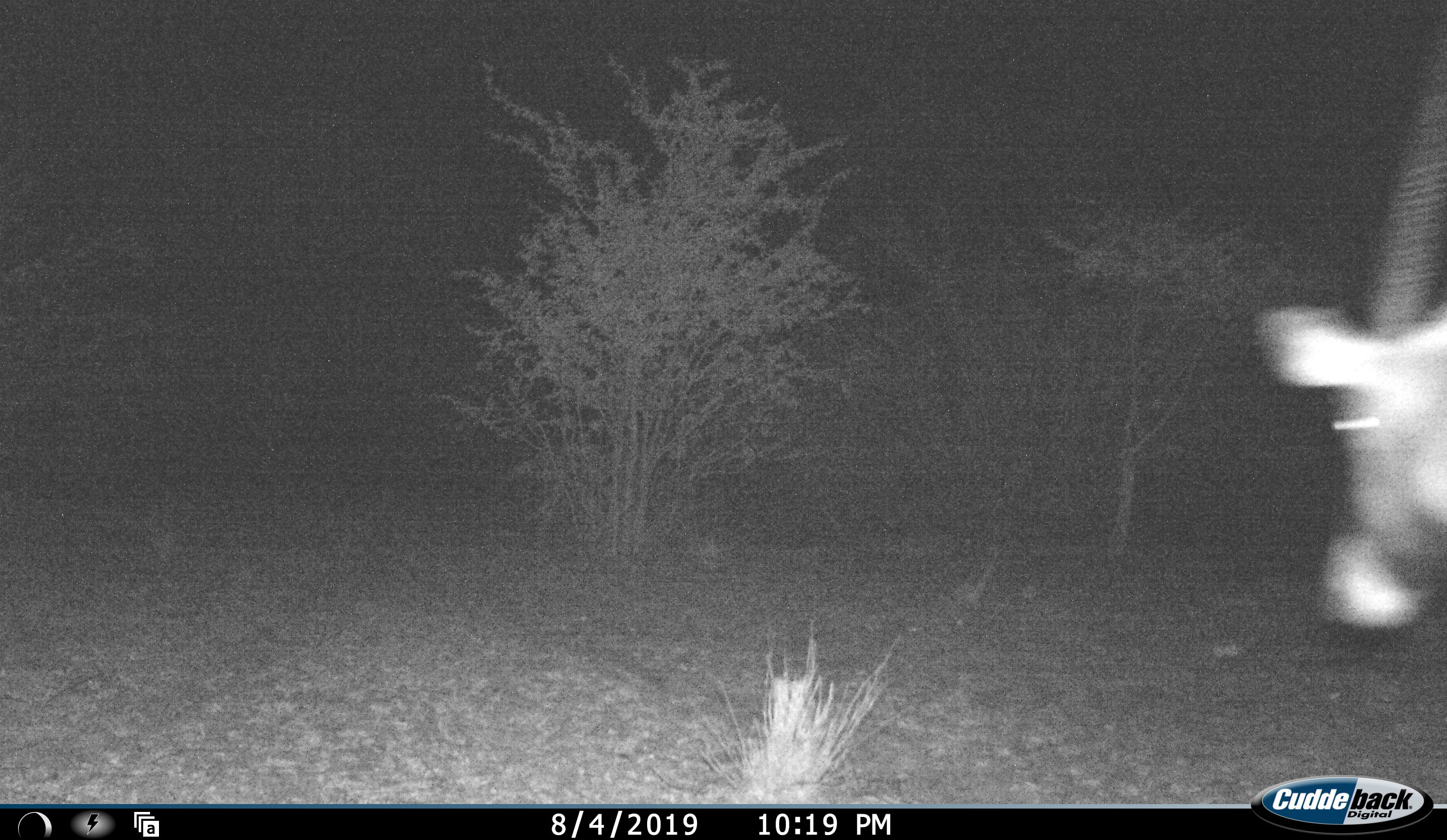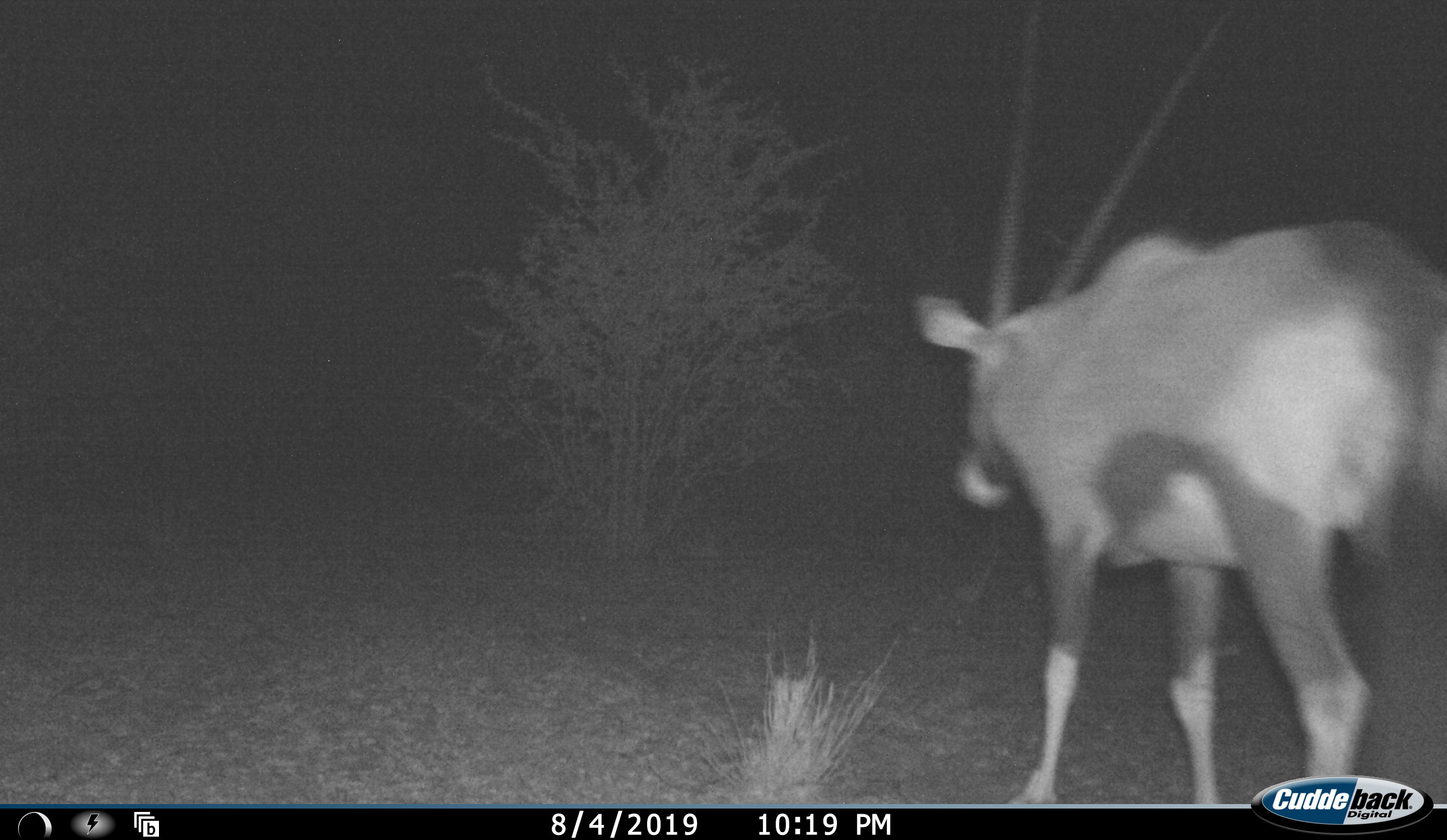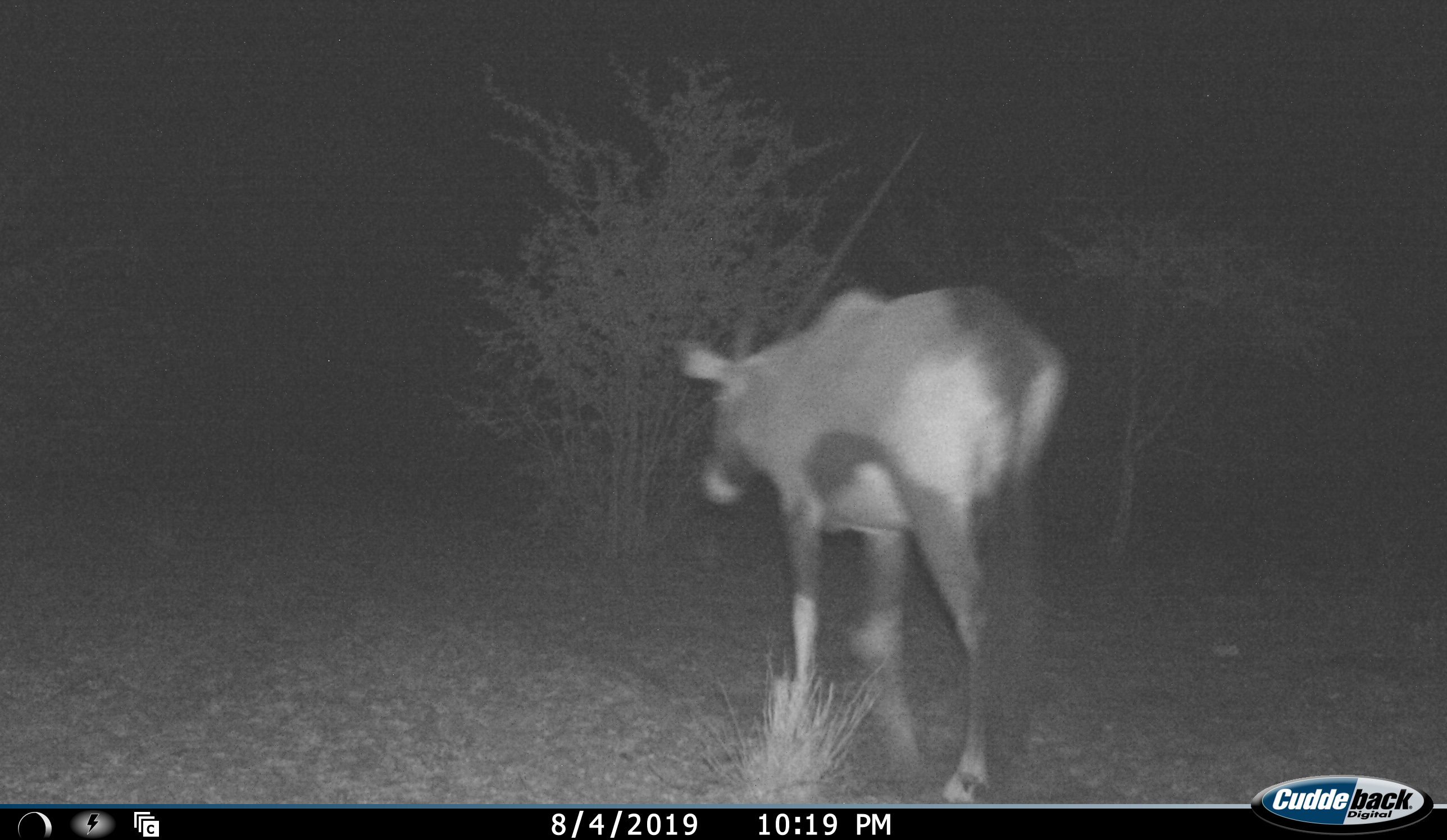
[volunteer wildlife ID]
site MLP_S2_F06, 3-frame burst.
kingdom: Animalia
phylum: Chordata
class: Mammalia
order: Artiodactyla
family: Bovidae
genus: Oryx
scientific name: Oryx gazella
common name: gemsbok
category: oryx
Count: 1.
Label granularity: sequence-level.